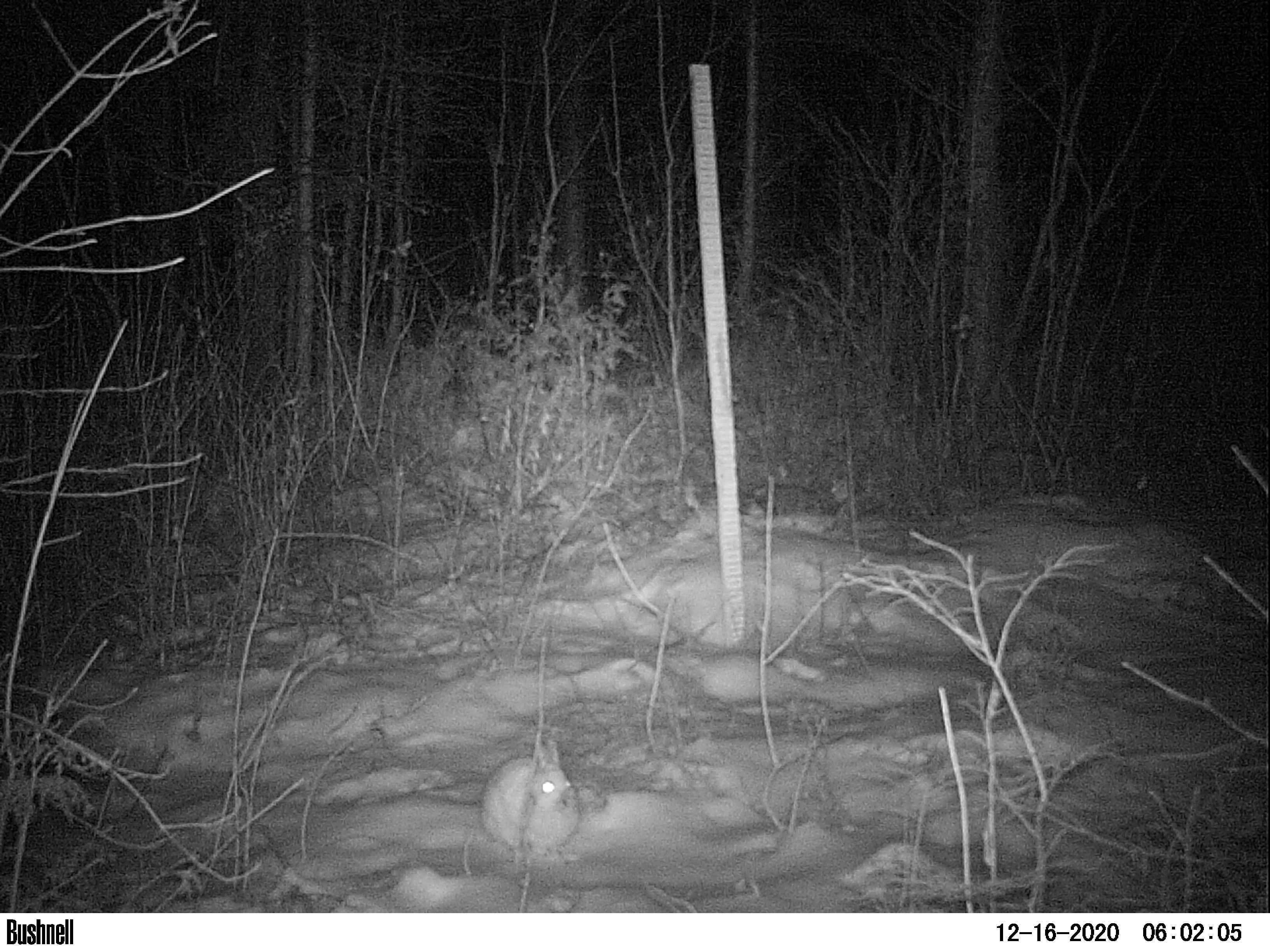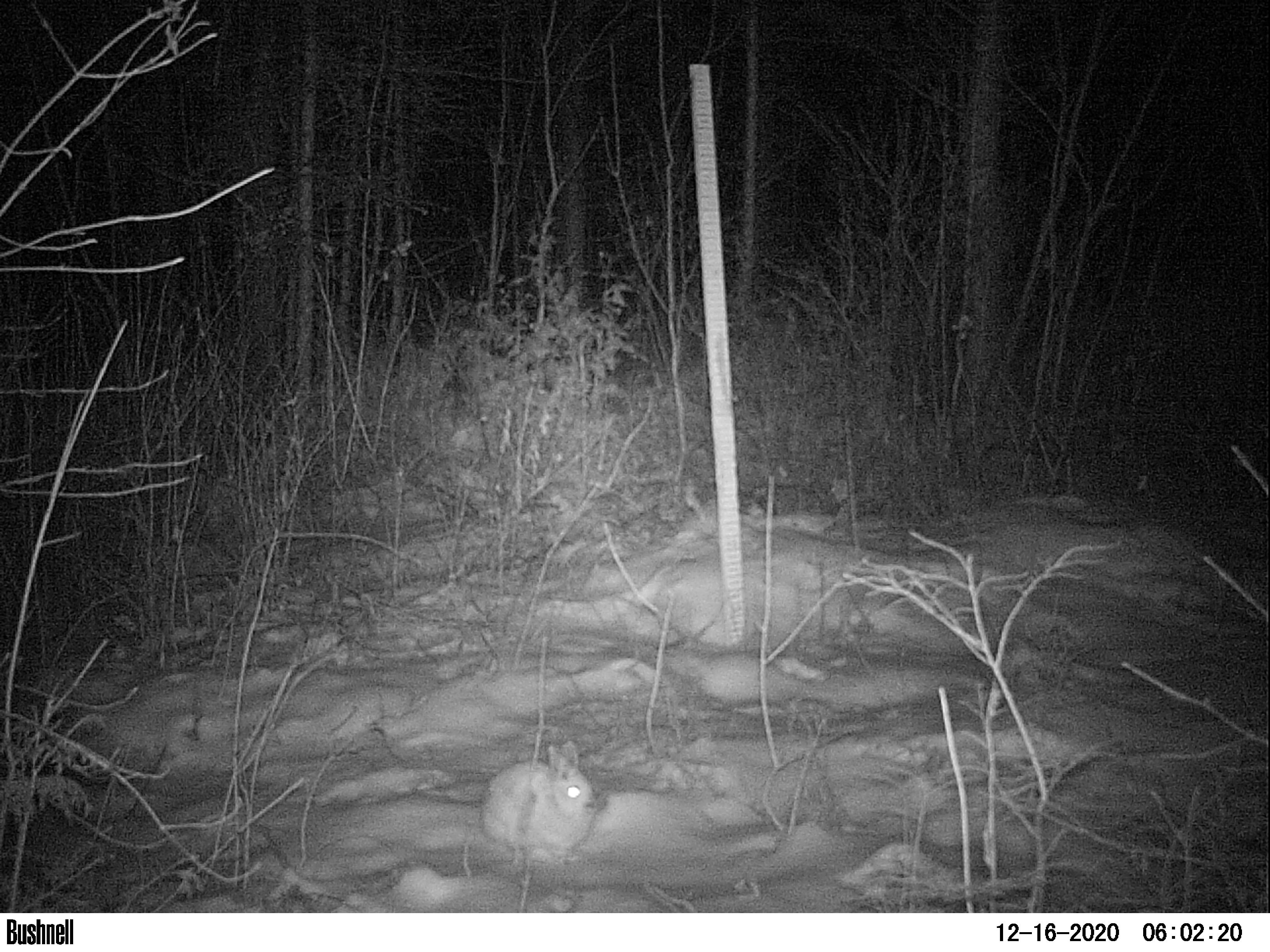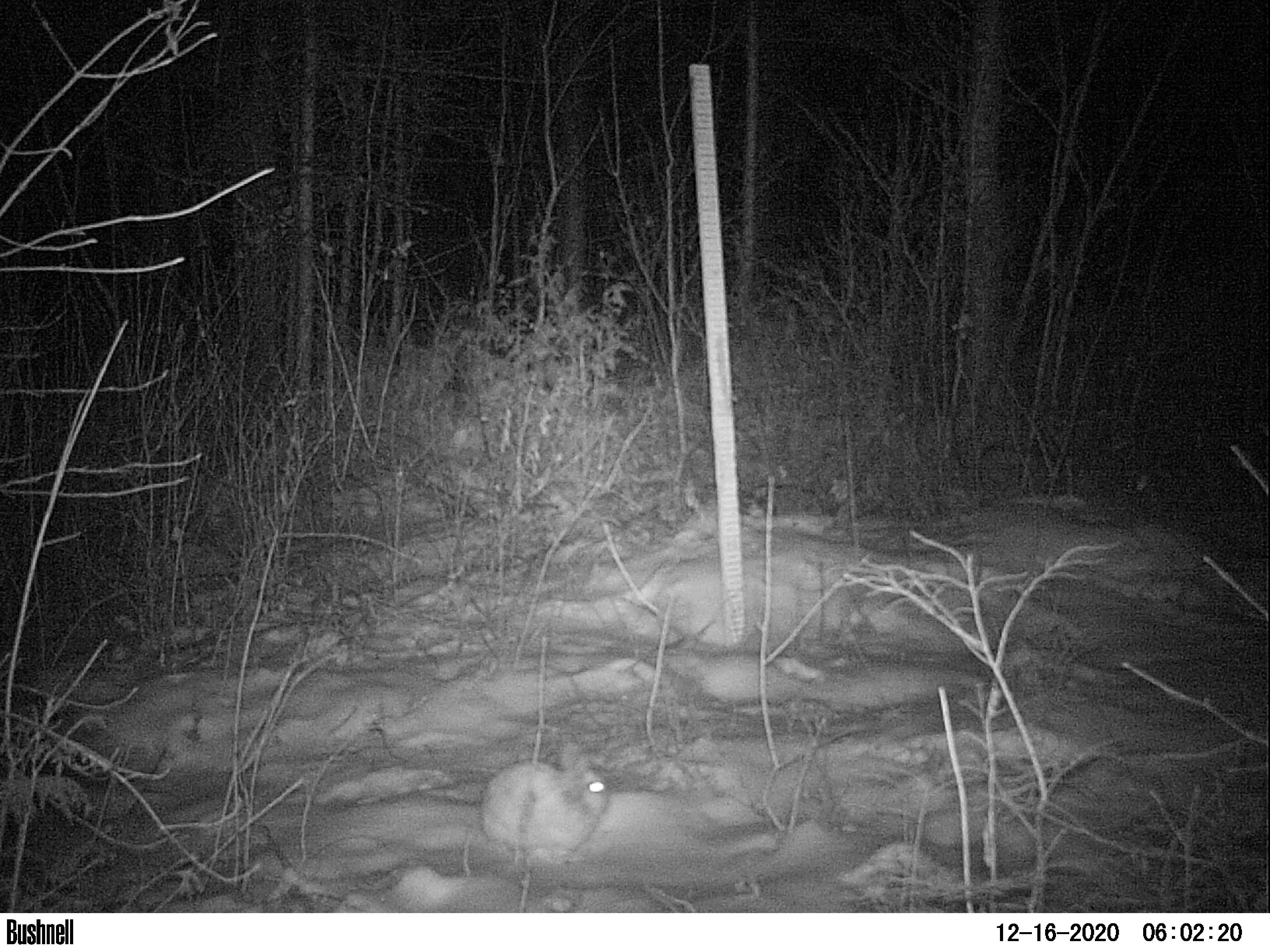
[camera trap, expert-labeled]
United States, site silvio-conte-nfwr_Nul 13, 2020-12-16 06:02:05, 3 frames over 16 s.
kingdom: Animalia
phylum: Chordata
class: Mammalia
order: Lagomorpha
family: Leporidae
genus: Lepus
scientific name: Lepus americanus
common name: snowshoe hare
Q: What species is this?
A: Snowshoe hare (Lepus americanus).